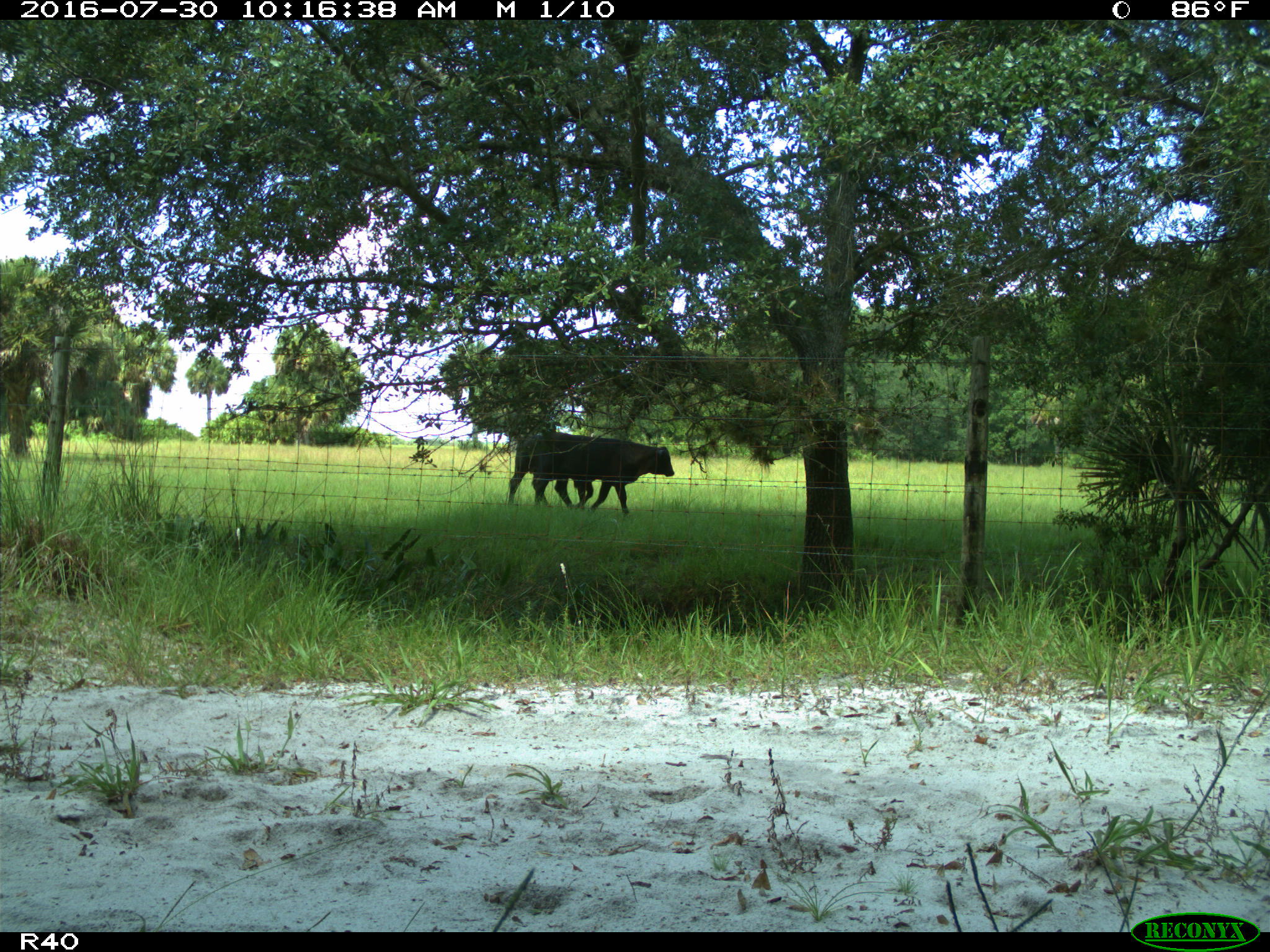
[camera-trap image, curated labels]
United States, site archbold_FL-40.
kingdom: Animalia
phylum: Chordata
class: Mammalia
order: Artiodactyla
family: Bovidae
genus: Bos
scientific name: Bos taurus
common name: domestic cow